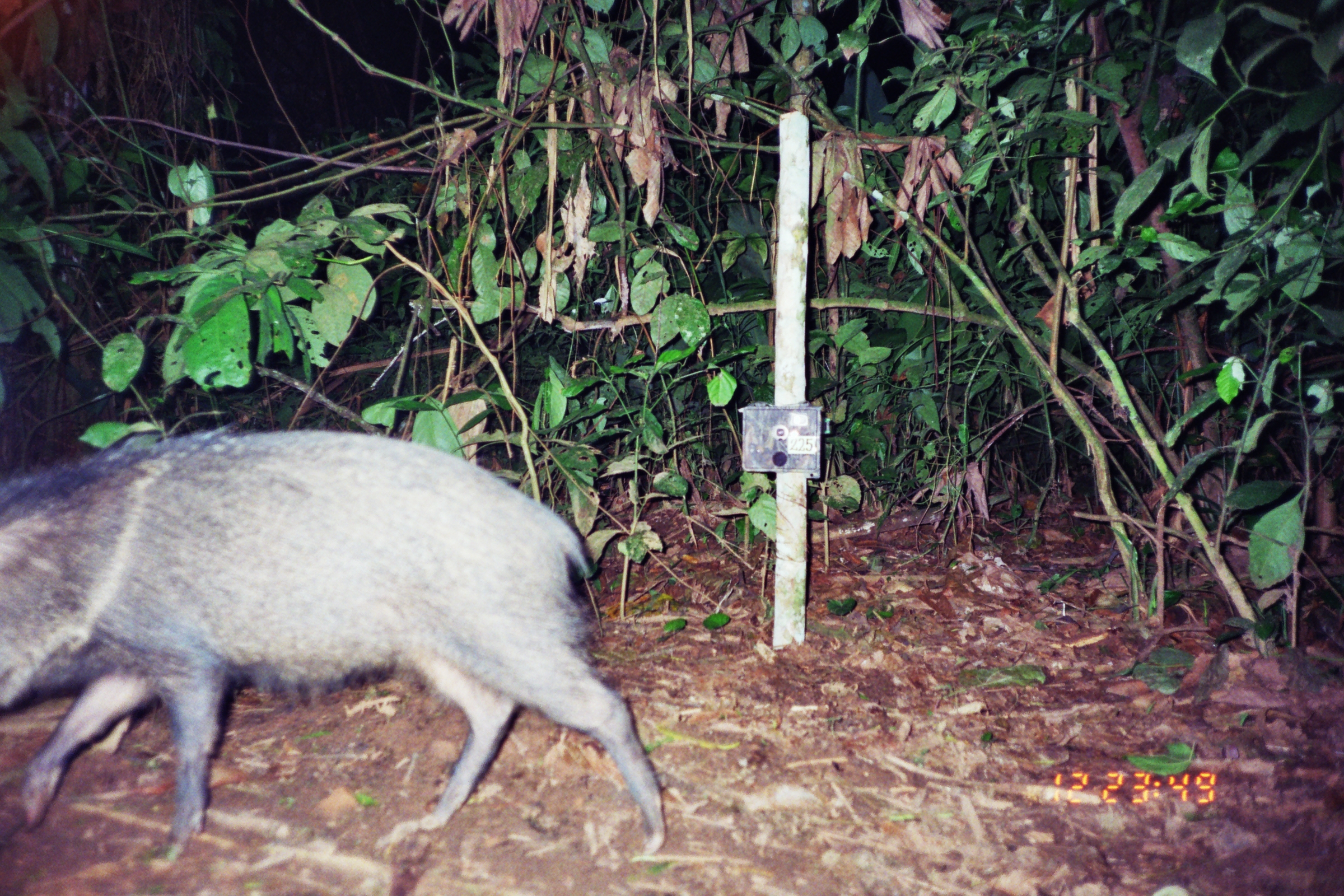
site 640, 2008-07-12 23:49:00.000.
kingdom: Animalia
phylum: Chordata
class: Mammalia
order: Artiodactyla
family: Tayassuidae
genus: Pecari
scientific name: Pecari tajacu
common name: collared peccary